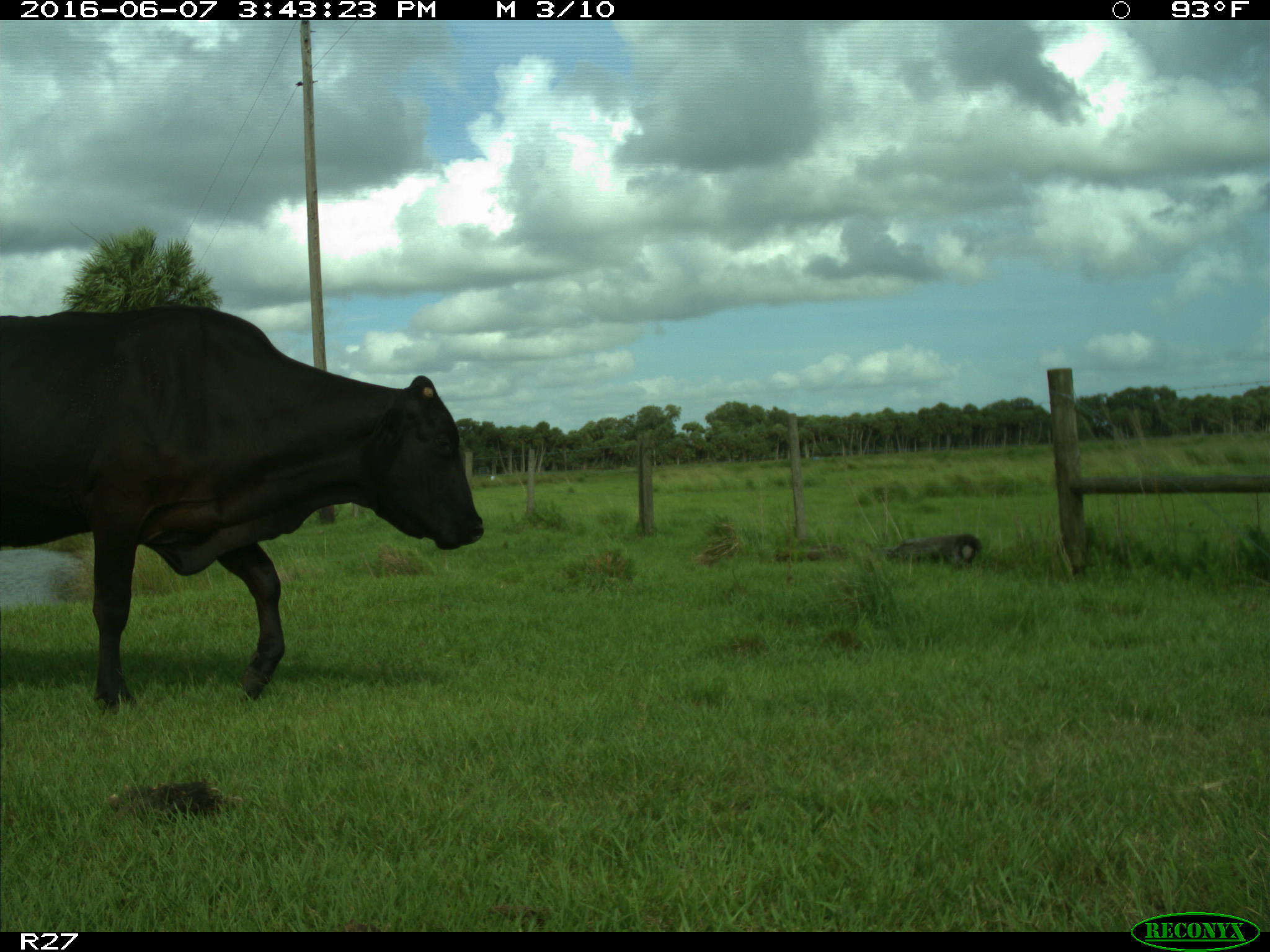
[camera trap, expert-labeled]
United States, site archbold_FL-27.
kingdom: Animalia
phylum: Chordata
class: Mammalia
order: Artiodactyla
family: Bovidae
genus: Bos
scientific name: Bos taurus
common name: domestic cow